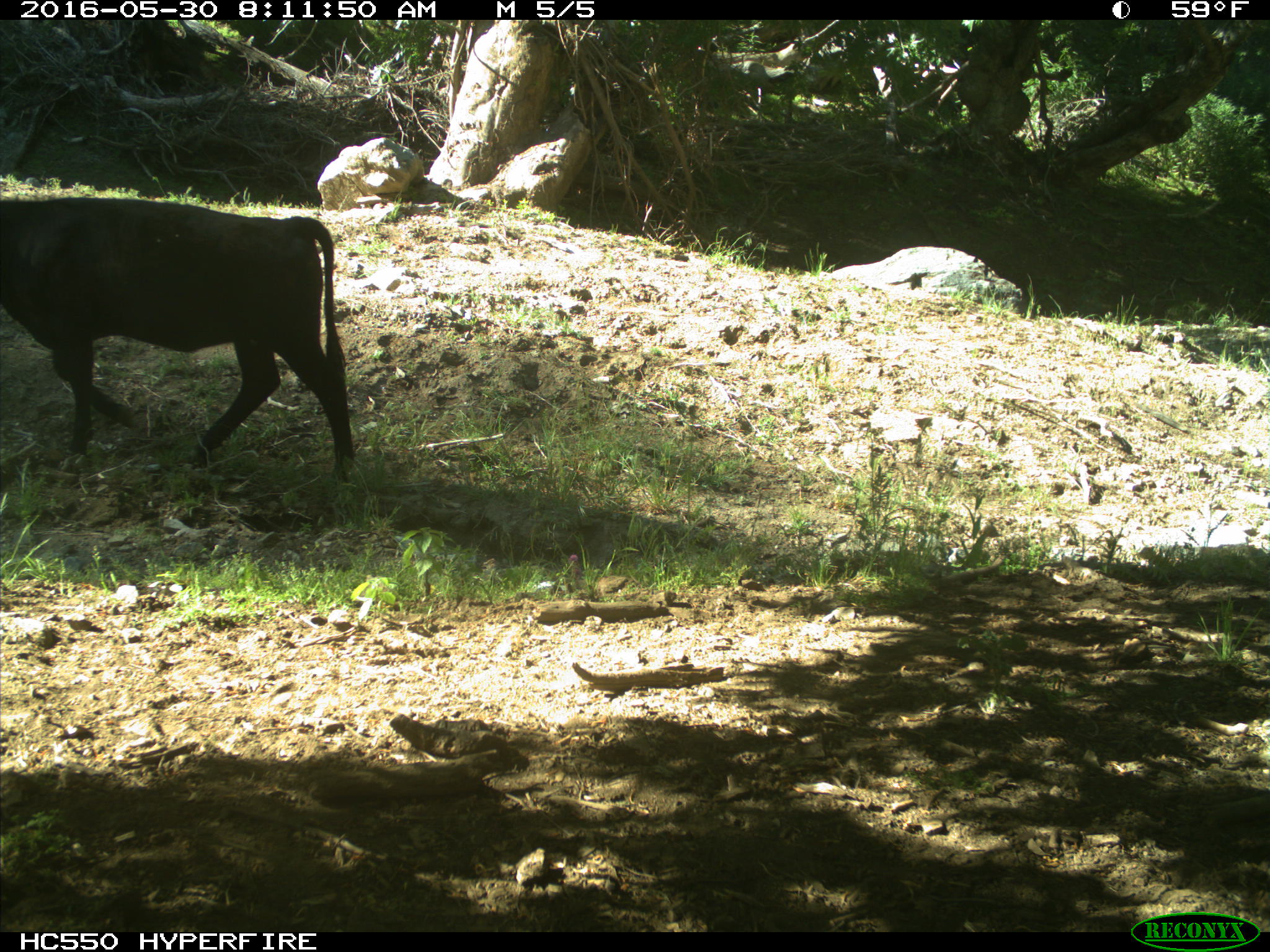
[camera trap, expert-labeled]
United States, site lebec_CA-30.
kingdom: Animalia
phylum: Chordata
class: Mammalia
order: Artiodactyla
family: Bovidae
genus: Bos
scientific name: Bos taurus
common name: domestic cow